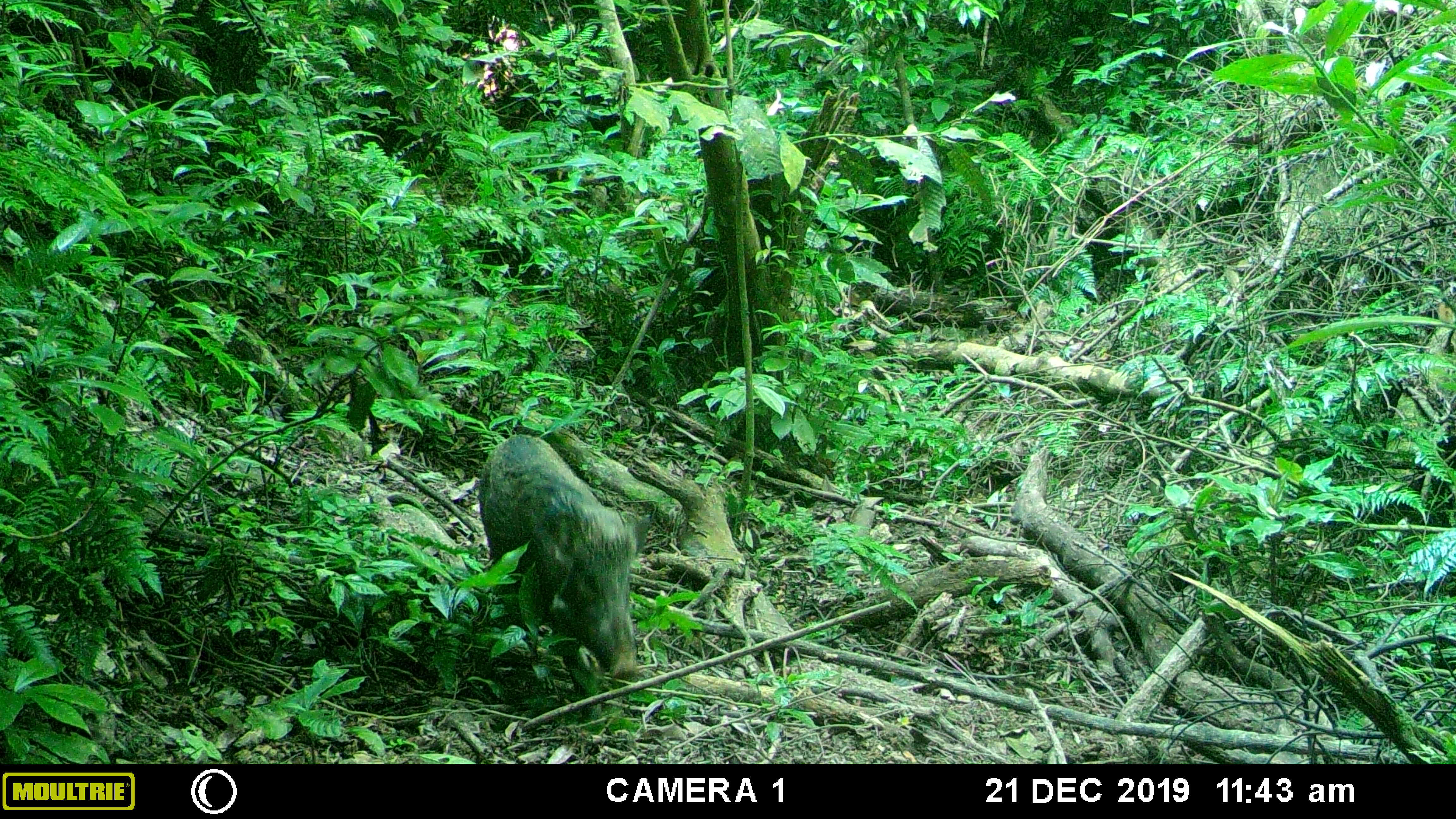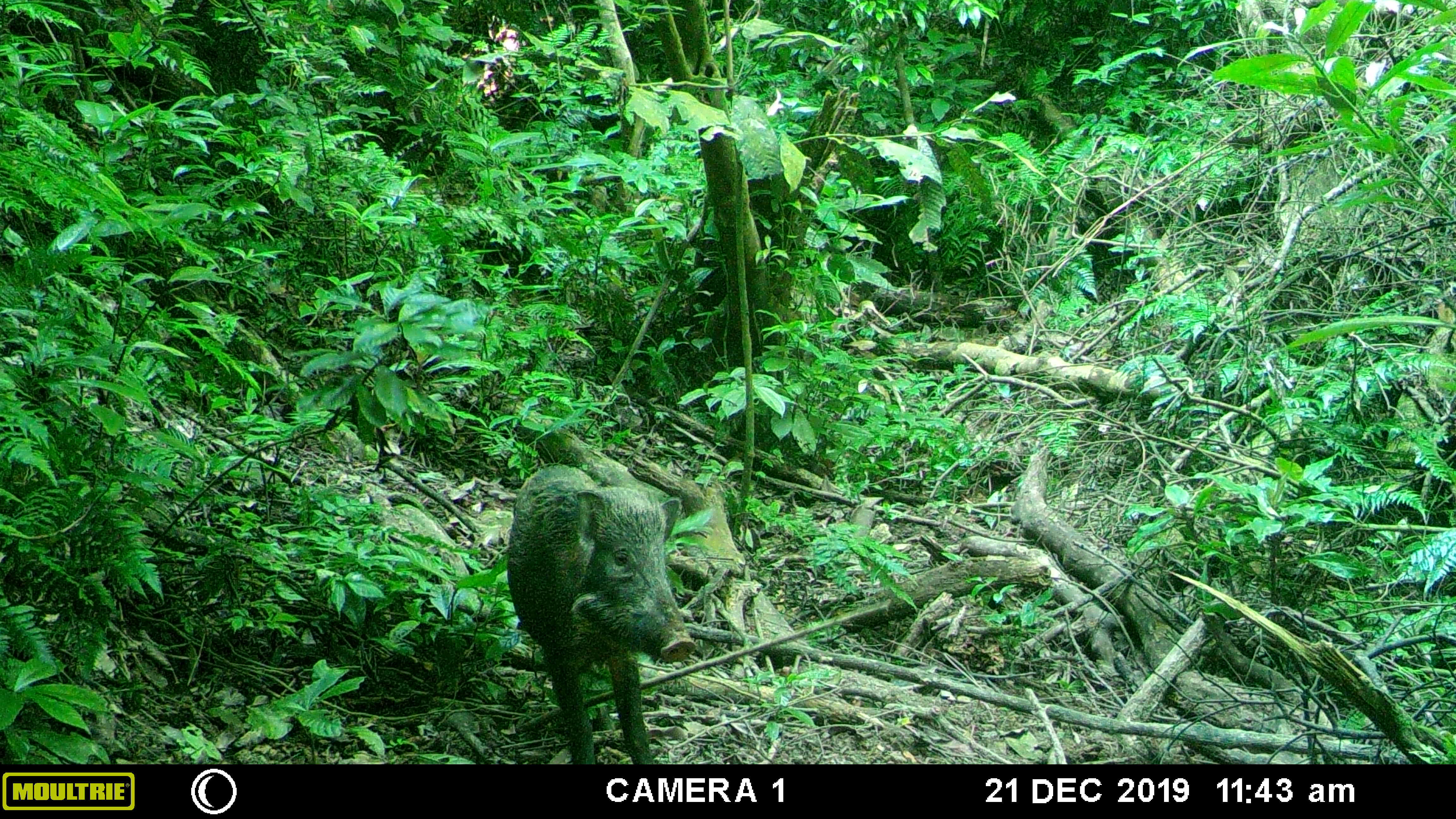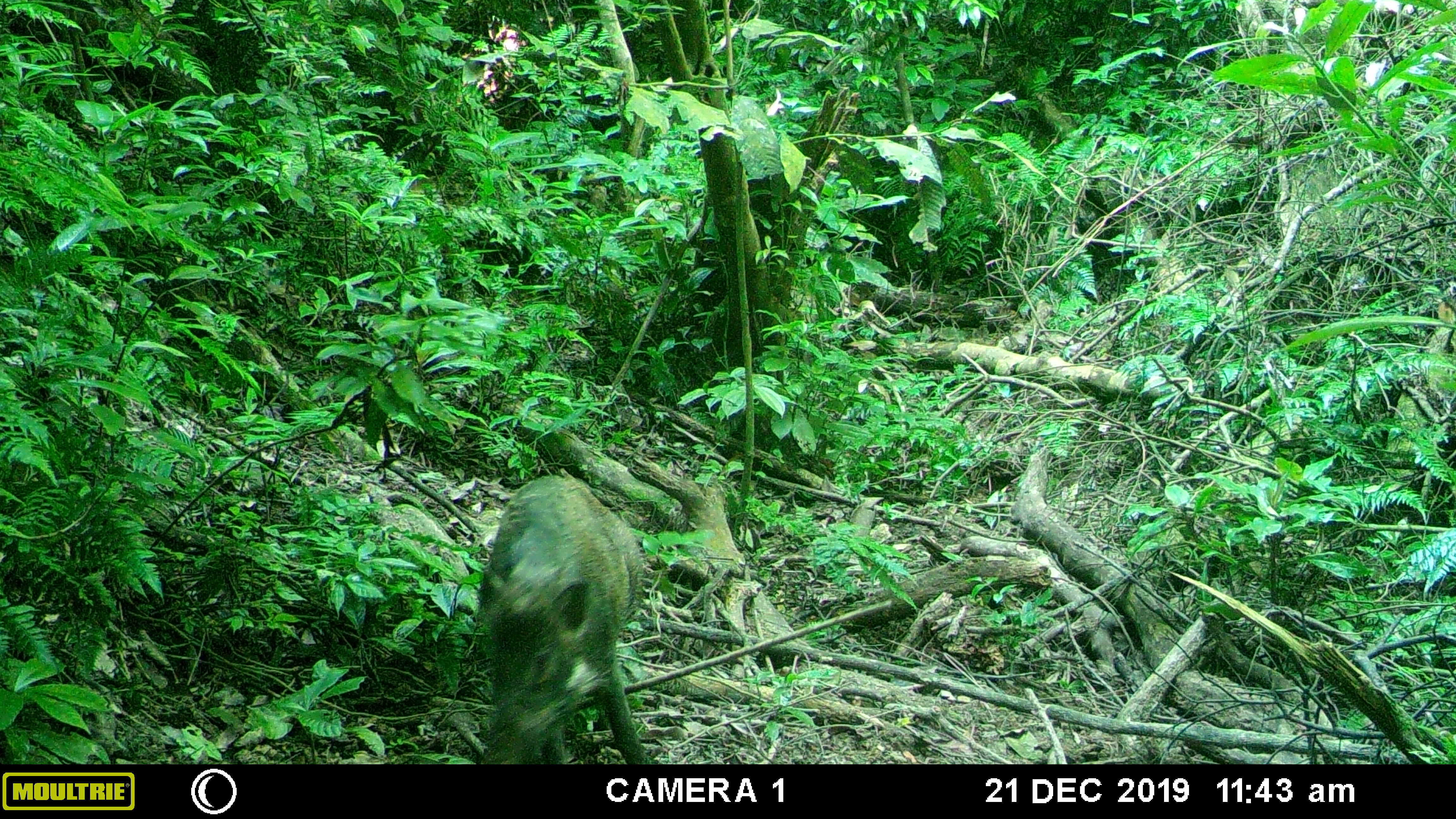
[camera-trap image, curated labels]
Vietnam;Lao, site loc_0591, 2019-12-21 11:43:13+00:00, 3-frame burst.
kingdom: Animalia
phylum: Chordata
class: Mammalia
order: Artiodactyla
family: Suidae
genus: Sus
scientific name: Sus scrofa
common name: eurasian wild pig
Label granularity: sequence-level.